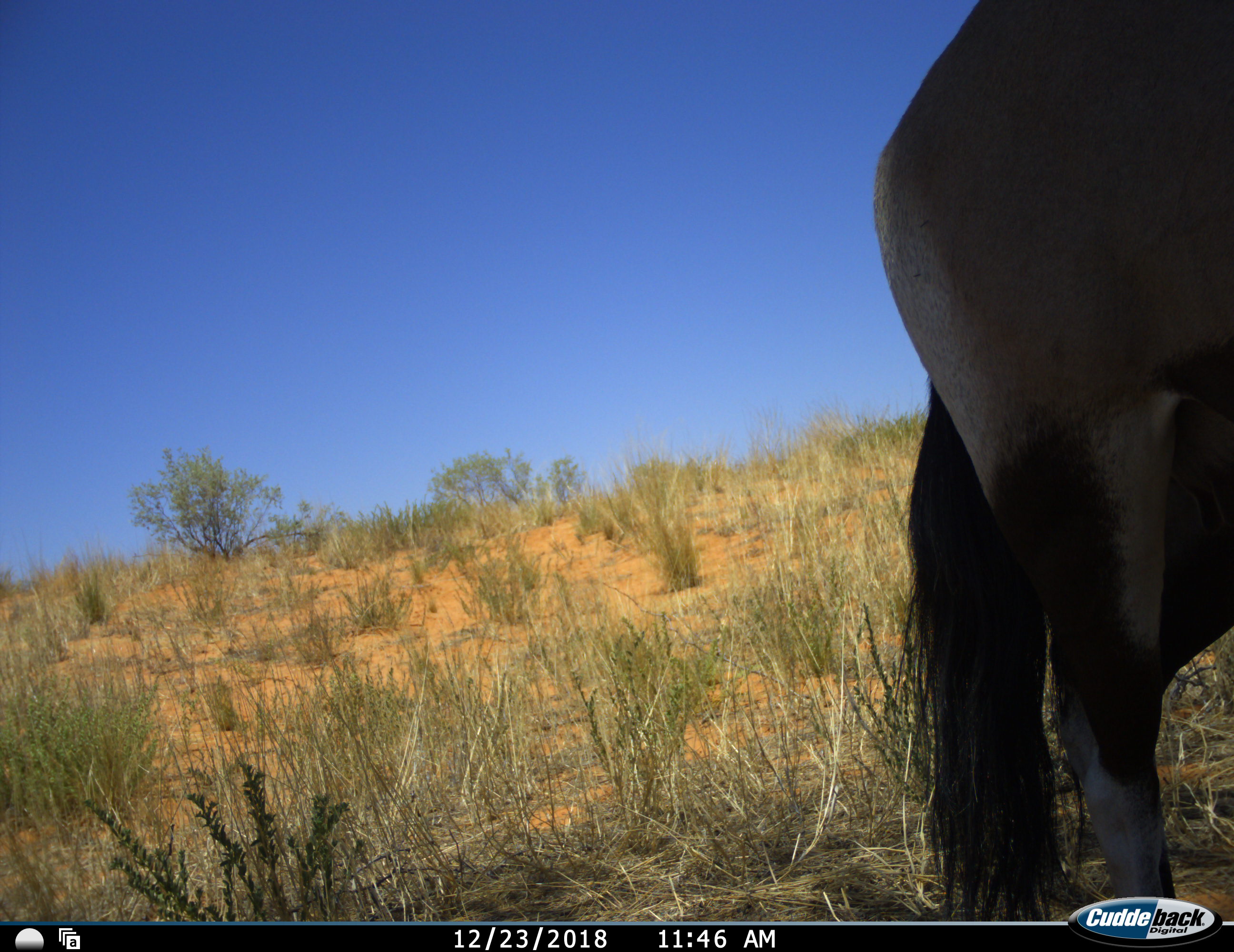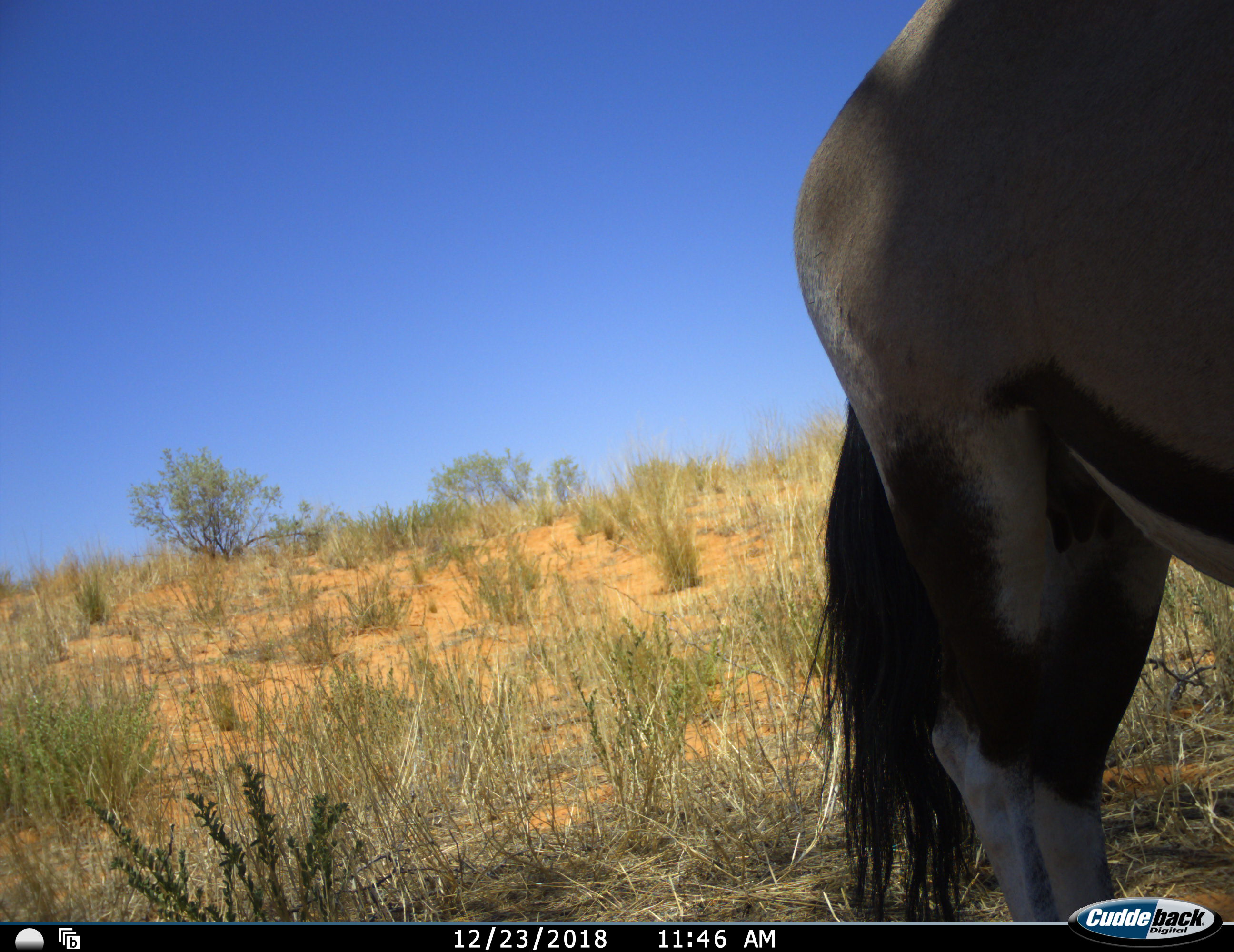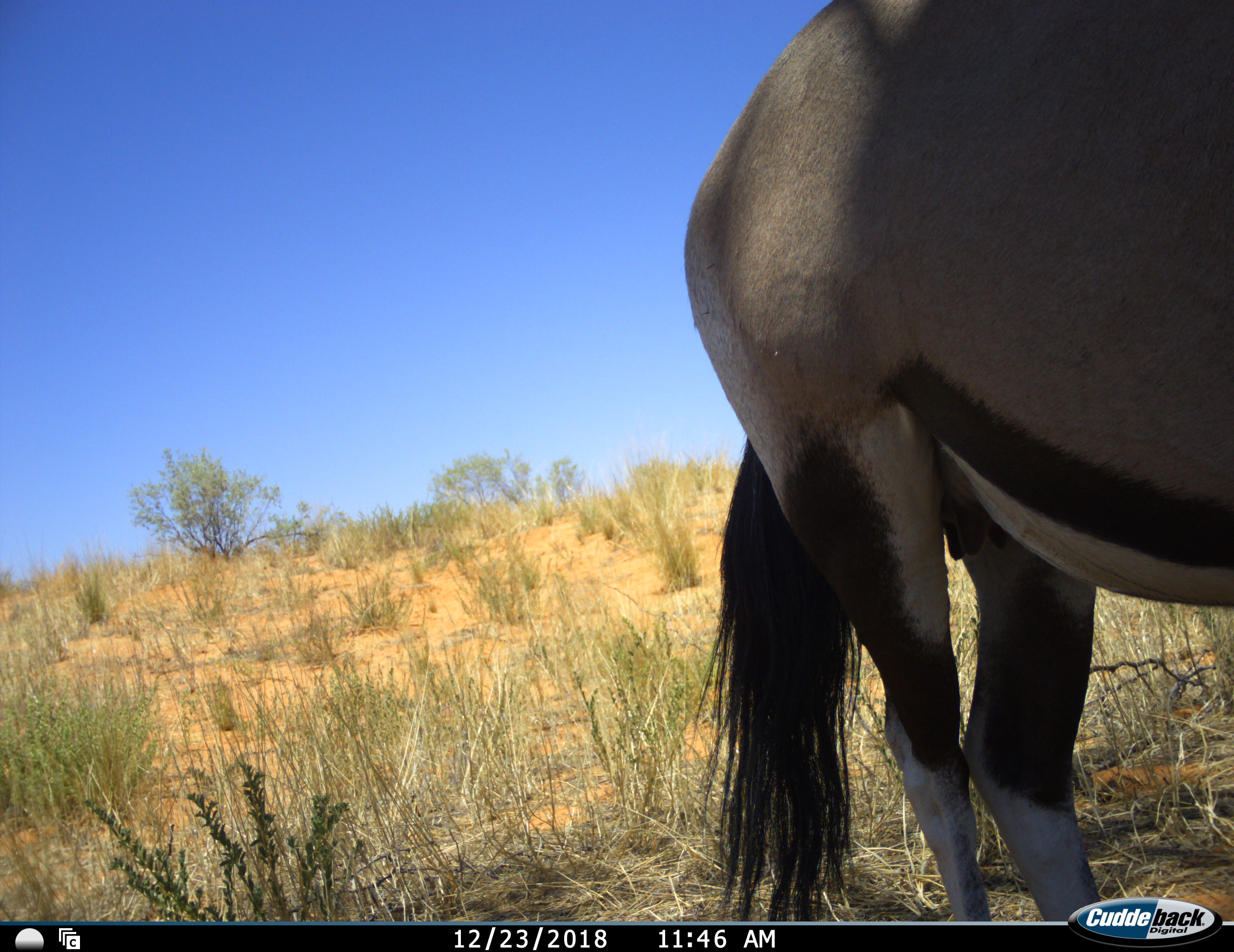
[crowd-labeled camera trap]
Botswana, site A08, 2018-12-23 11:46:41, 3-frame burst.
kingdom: Animalia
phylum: Chordata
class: Mammalia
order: Artiodactyla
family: Bovidae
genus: Oryx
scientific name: Oryx gazella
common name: gemsbok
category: gemsbokoryx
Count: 1.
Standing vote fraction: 90%.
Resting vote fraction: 0%.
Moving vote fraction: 10%.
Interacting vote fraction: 0%.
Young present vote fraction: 0%.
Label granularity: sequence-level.